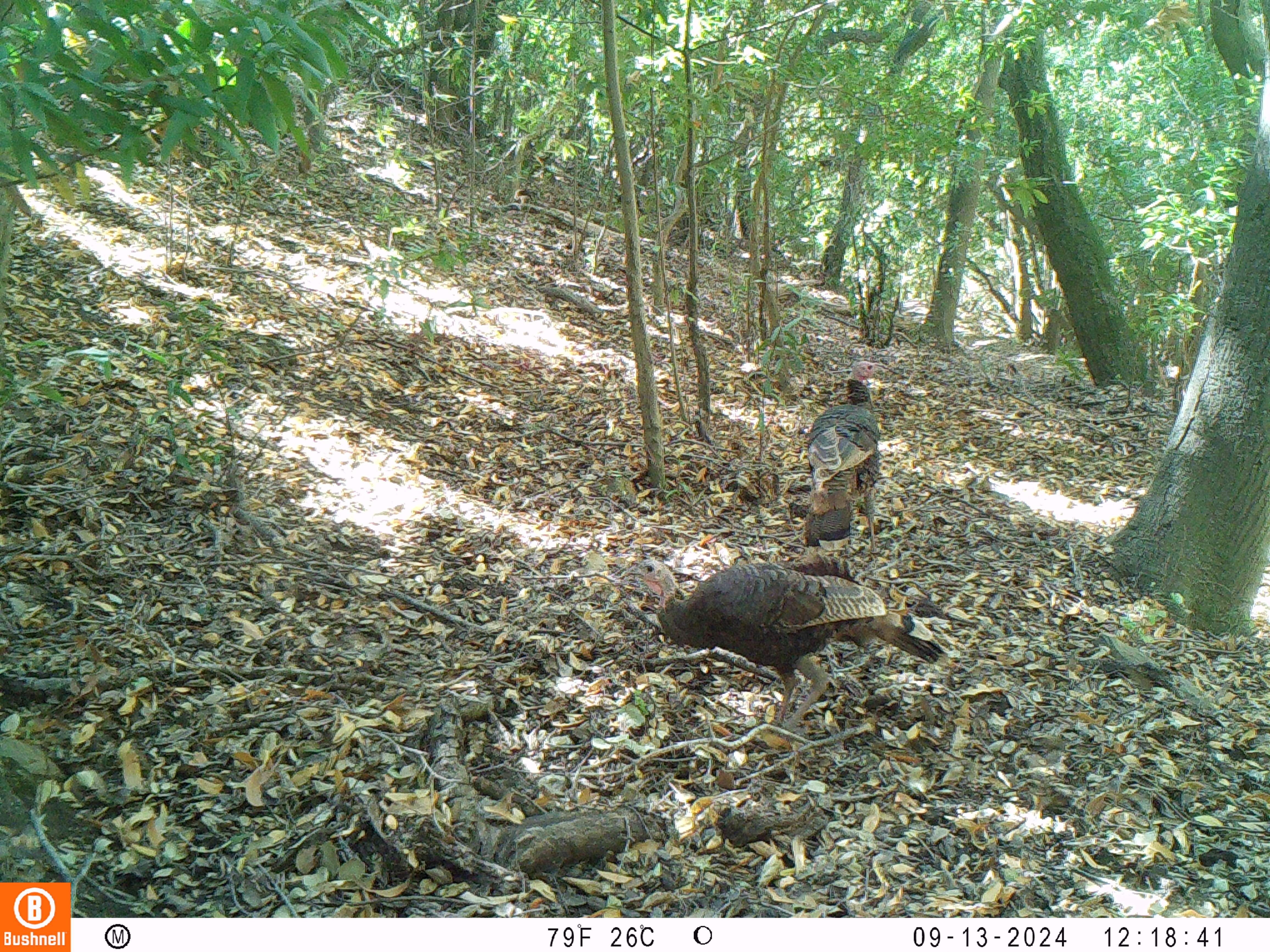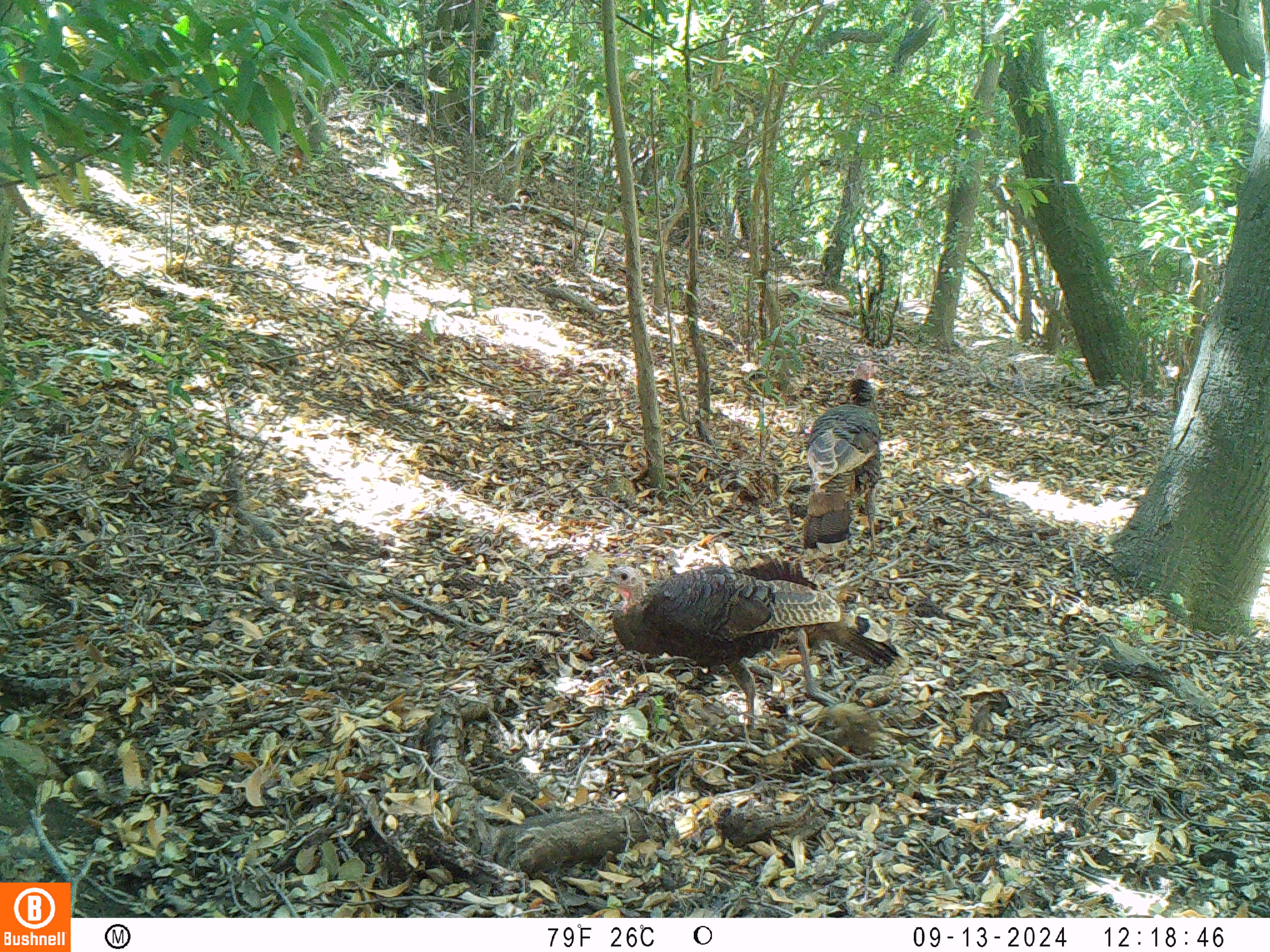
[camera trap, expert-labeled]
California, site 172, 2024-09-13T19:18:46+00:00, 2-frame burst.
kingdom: Animalia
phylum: Chordata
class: Aves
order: Galliformes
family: Phasianidae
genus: Meleagris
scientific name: Meleagris gallopavo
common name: turkey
Turkey (Meleagris gallopavo).